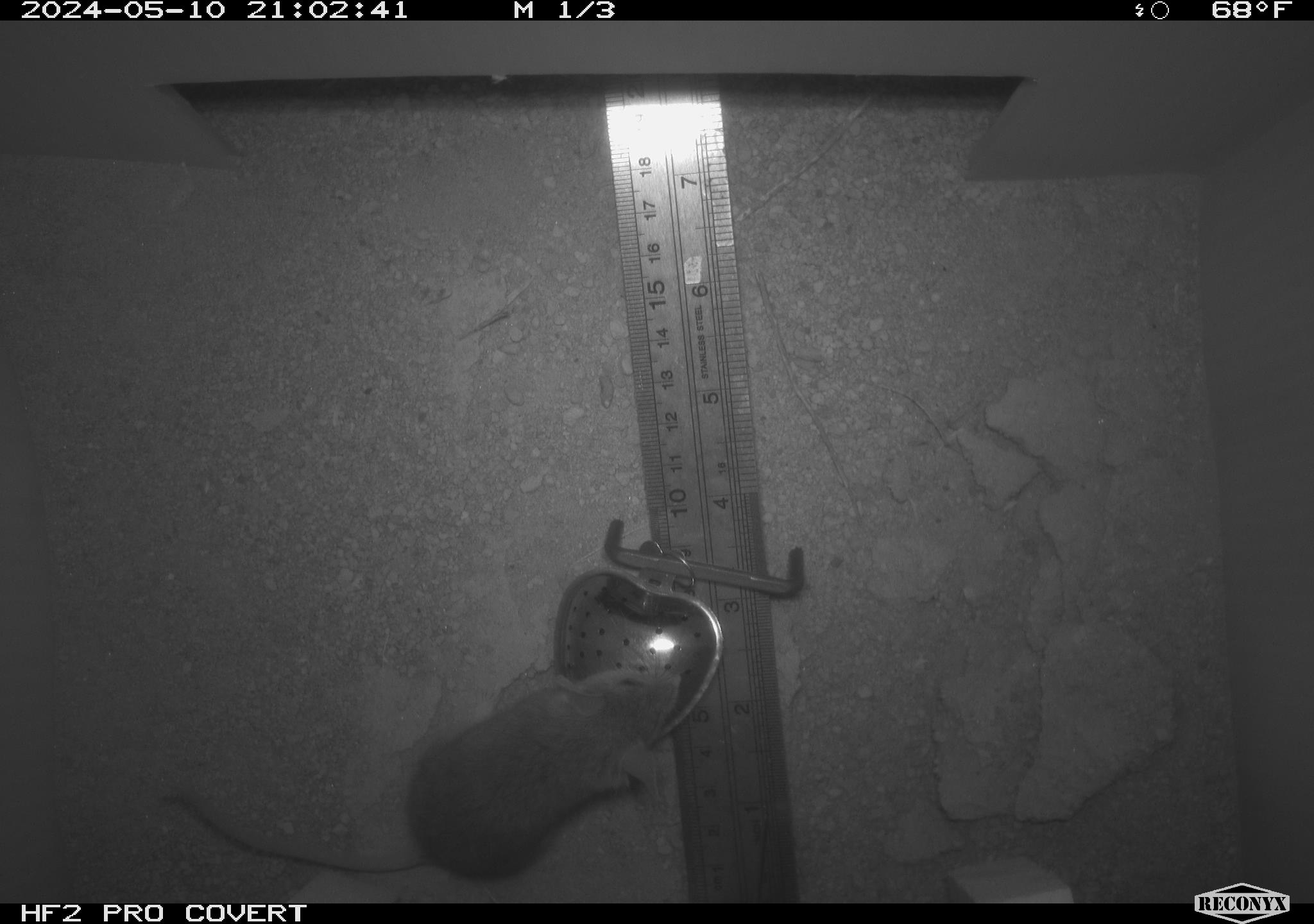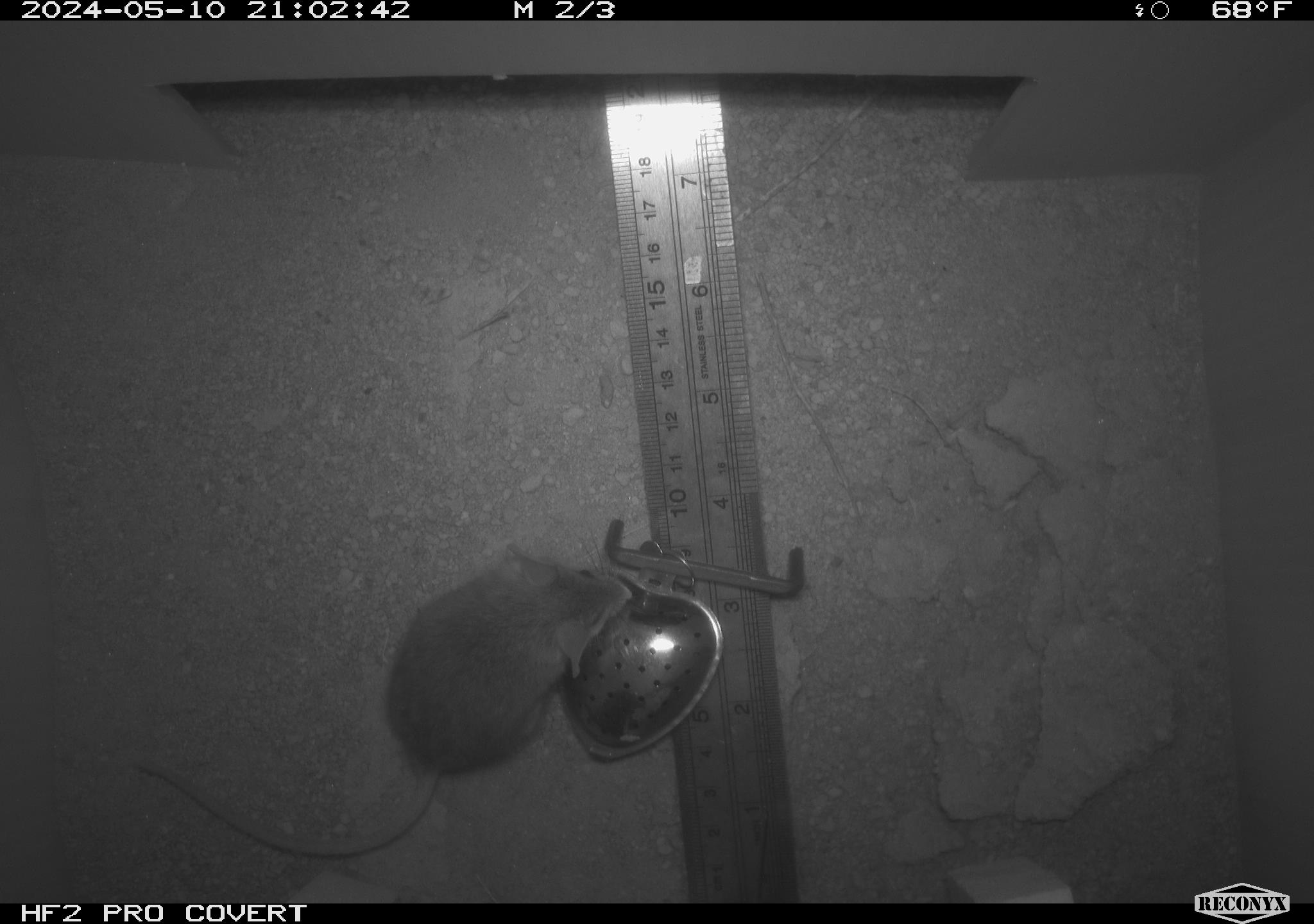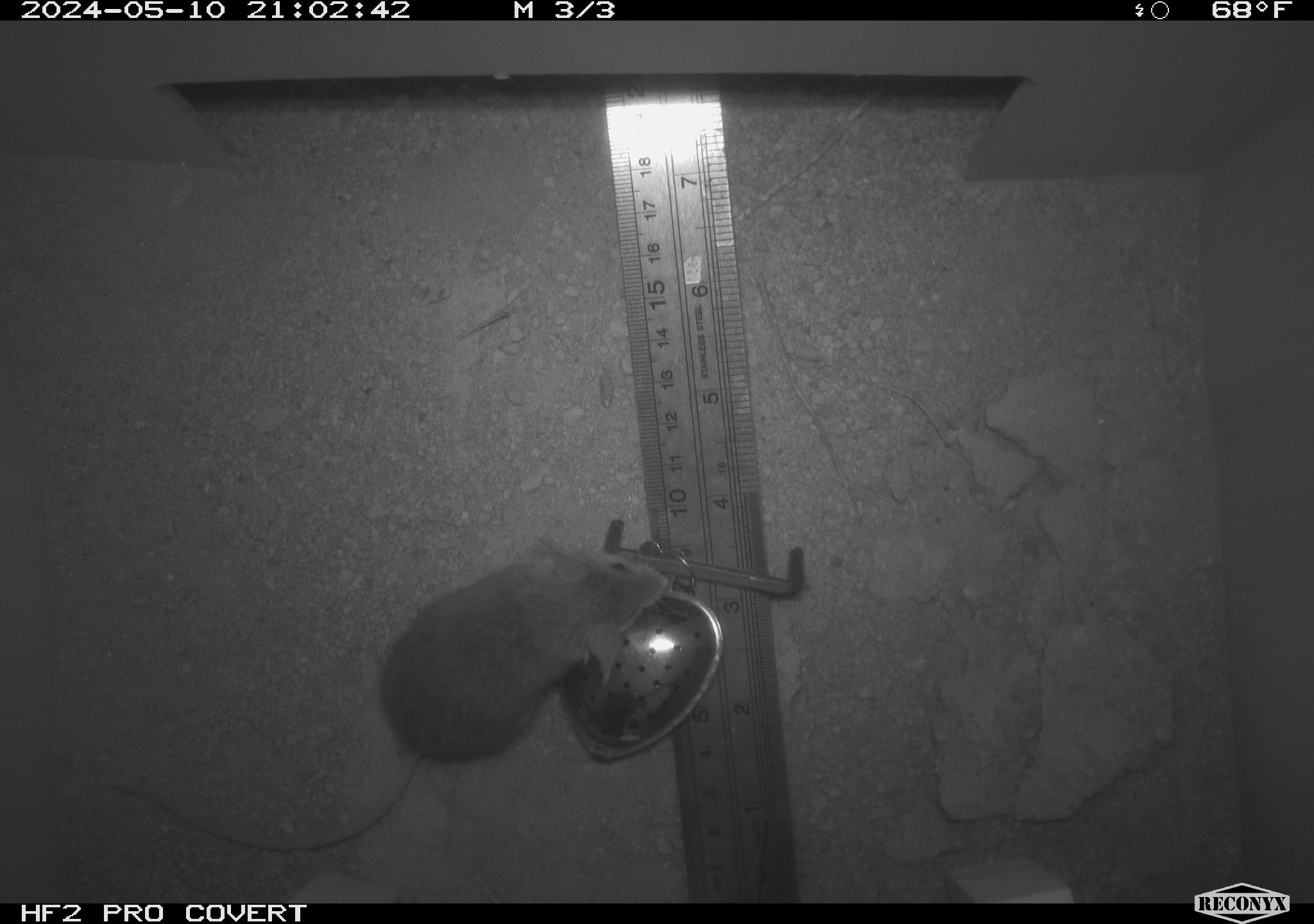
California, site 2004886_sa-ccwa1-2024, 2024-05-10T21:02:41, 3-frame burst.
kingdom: Animalia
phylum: Chordata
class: Mammalia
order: Rodentia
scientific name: Rodentia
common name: mouse species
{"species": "mouse species (Rodentia)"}